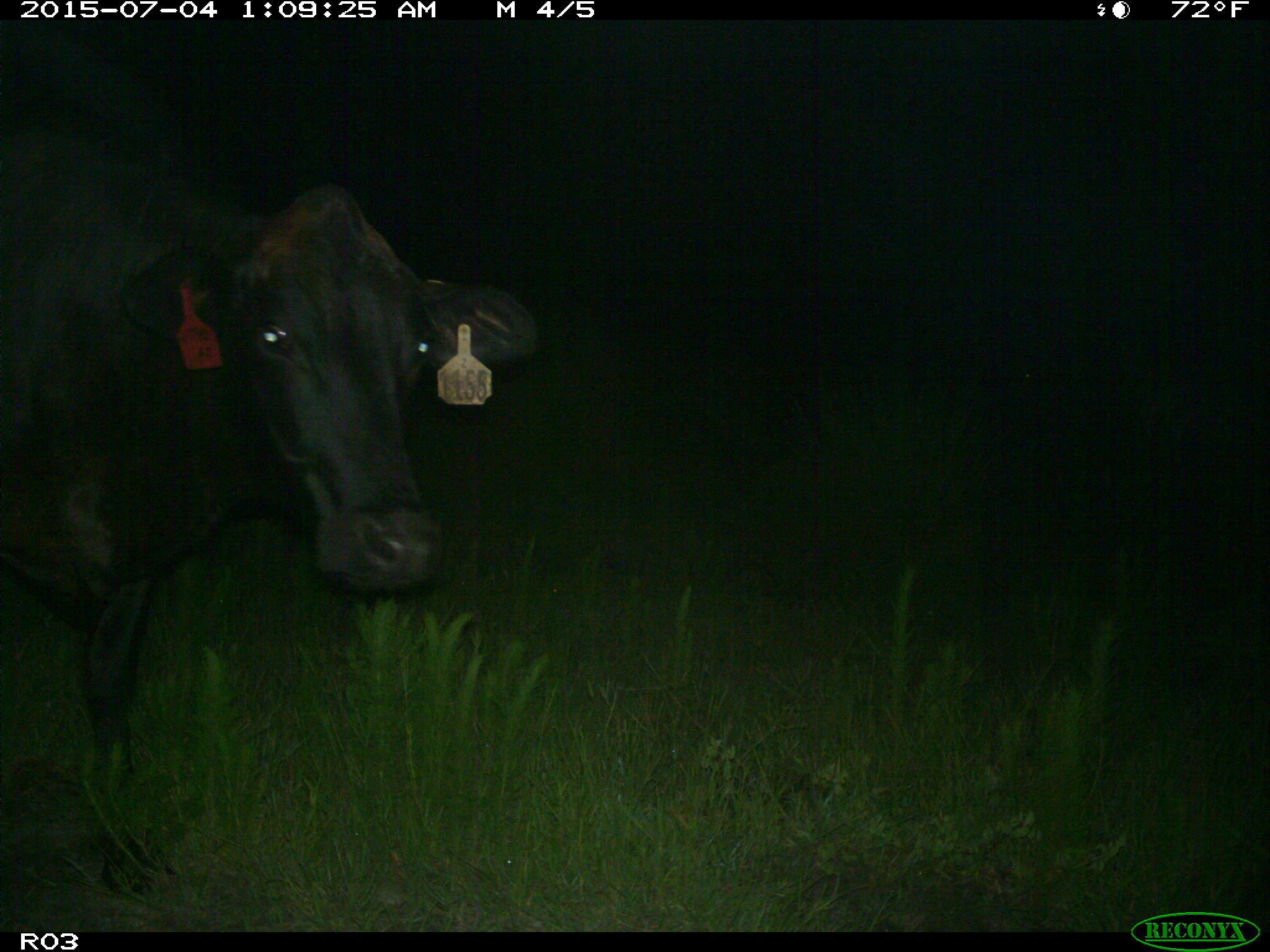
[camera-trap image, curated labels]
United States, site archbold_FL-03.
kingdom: Animalia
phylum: Chordata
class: Mammalia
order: Artiodactyla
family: Bovidae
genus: Bos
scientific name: Bos taurus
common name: domestic cow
Bos taurus (domestic cow).